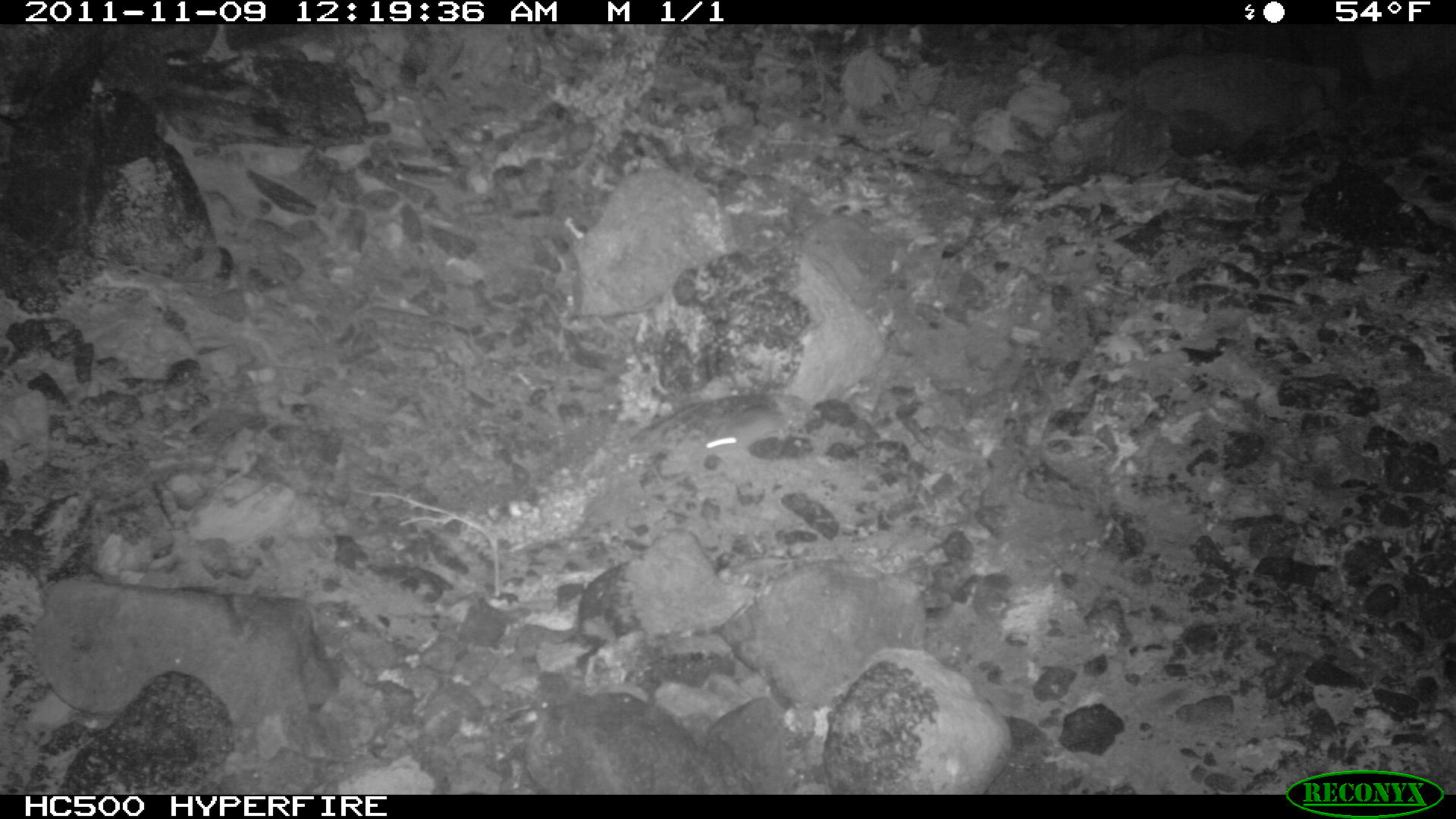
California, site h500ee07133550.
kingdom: Animalia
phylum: Chordata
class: Mammalia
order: Rodentia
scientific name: Rodentia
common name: rodent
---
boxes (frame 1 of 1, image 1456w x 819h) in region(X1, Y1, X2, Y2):
rodent: region(704, 406, 776, 449)